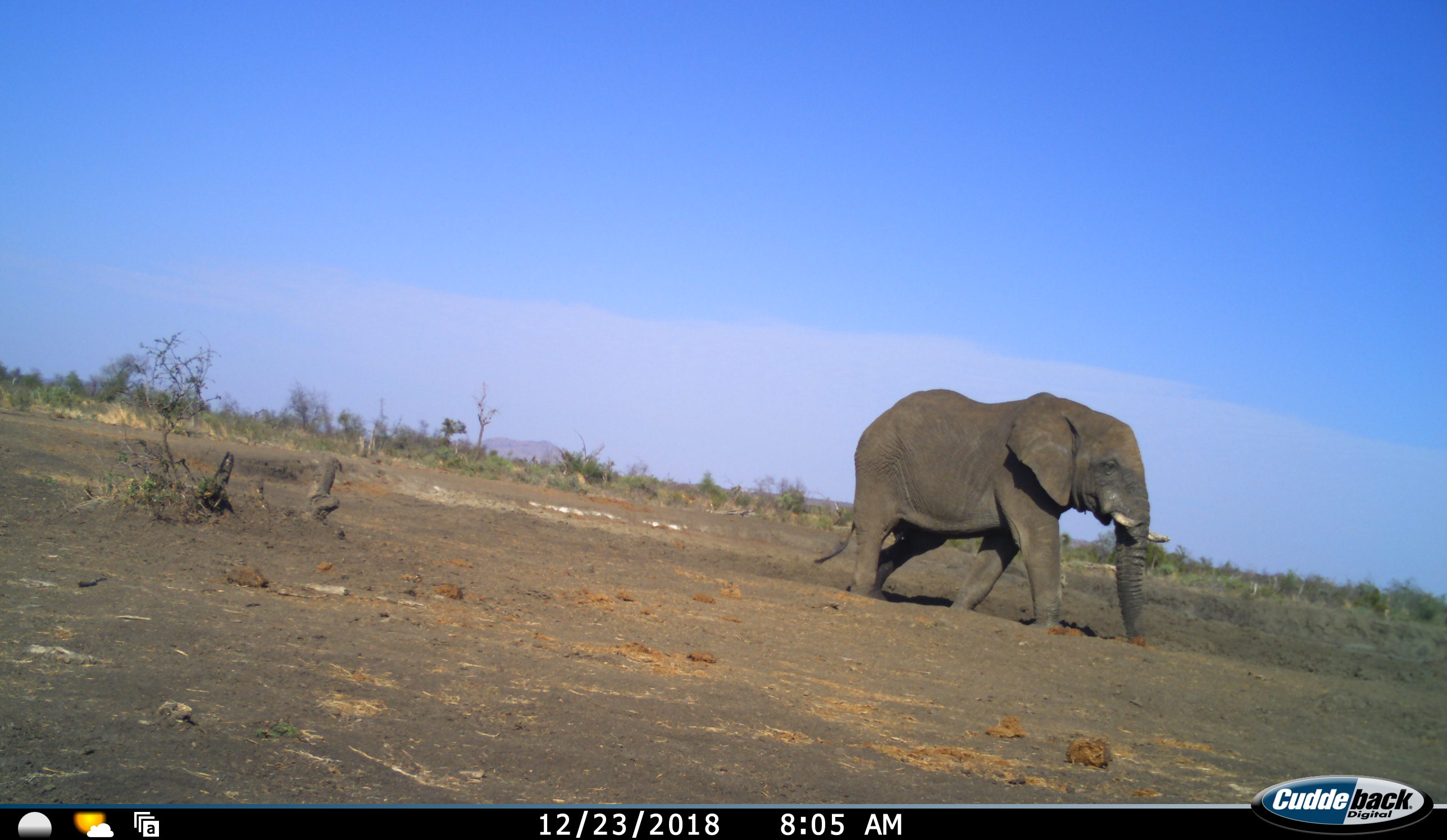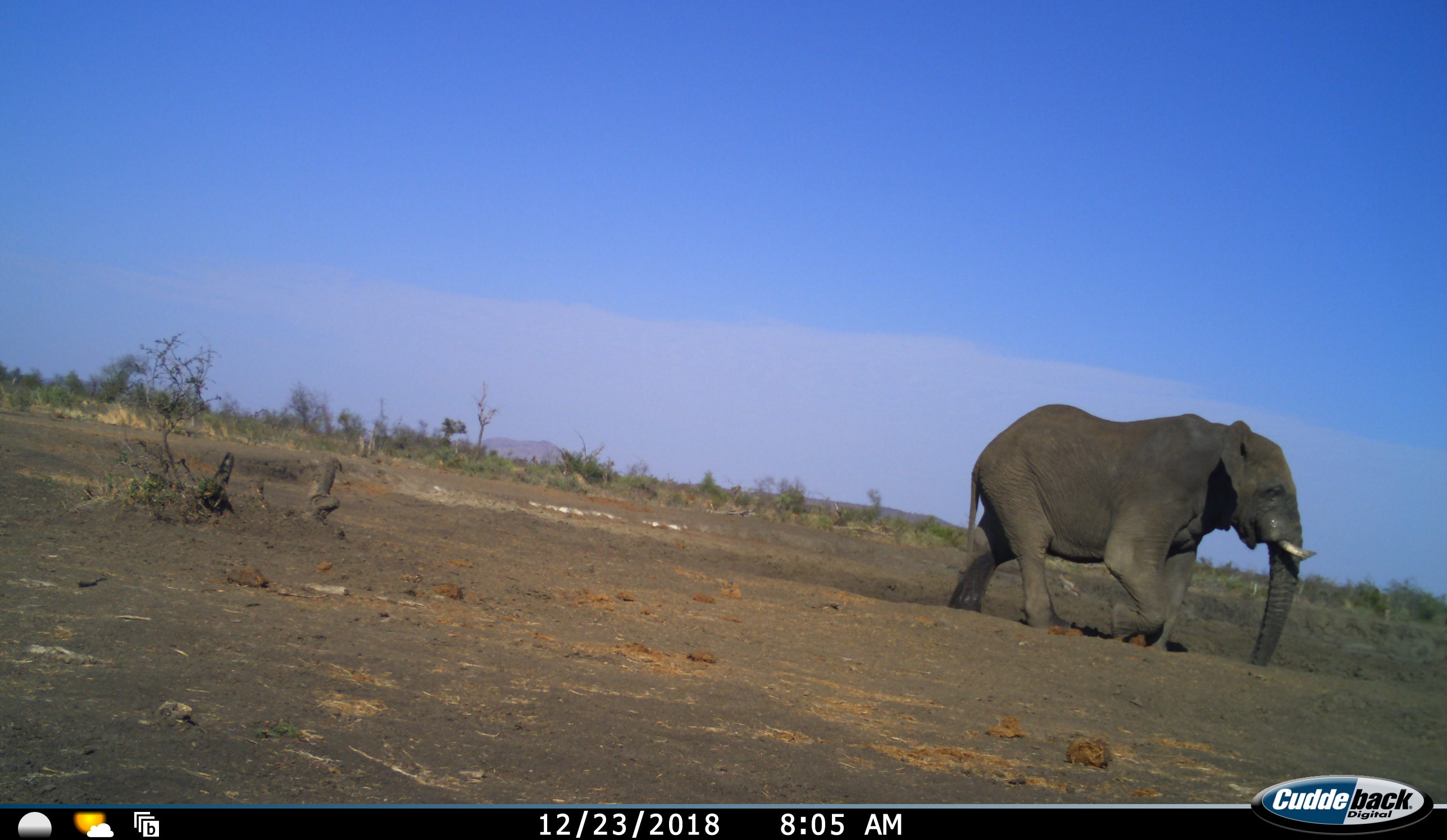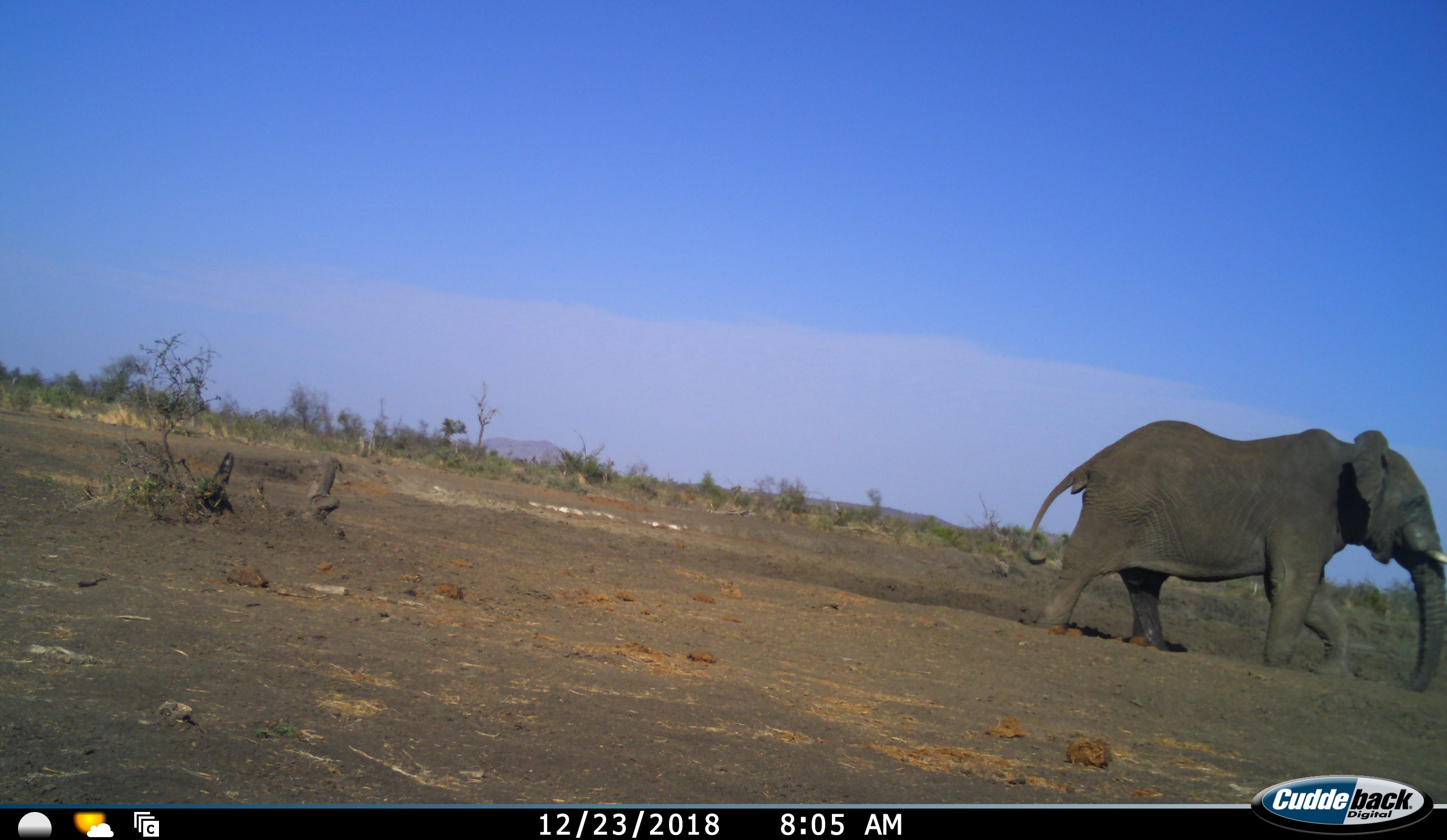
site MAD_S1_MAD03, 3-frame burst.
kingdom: Animalia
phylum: Chordata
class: Mammalia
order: Proboscidea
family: Elephantidae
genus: Loxodonta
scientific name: Loxodonta africana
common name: african bush elephant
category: elephant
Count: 1.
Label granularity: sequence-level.